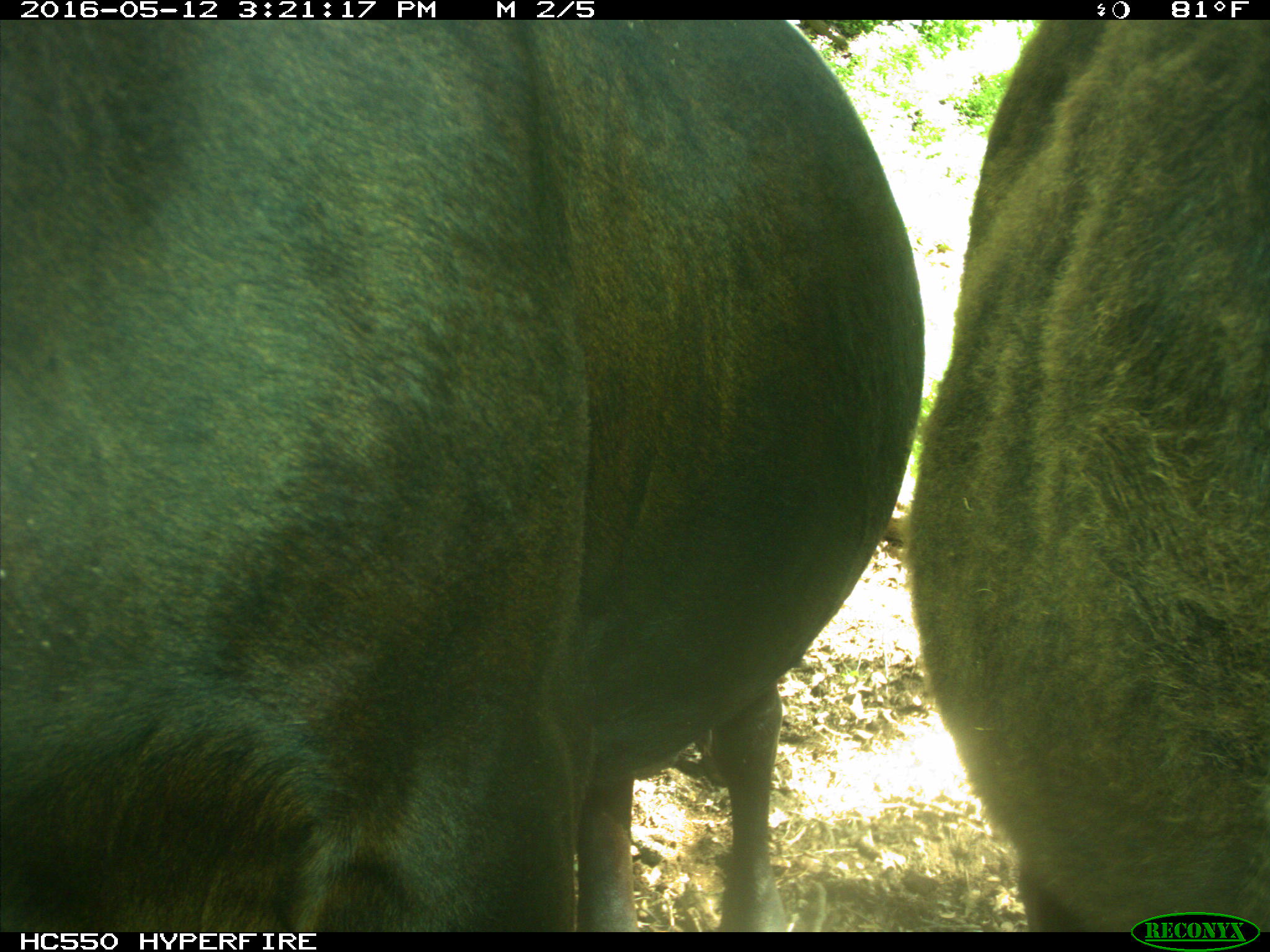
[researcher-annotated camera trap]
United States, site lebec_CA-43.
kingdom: Animalia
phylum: Chordata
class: Mammalia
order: Artiodactyla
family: Bovidae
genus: Bos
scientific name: Bos taurus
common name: domestic cow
Bos taurus (domestic cow).